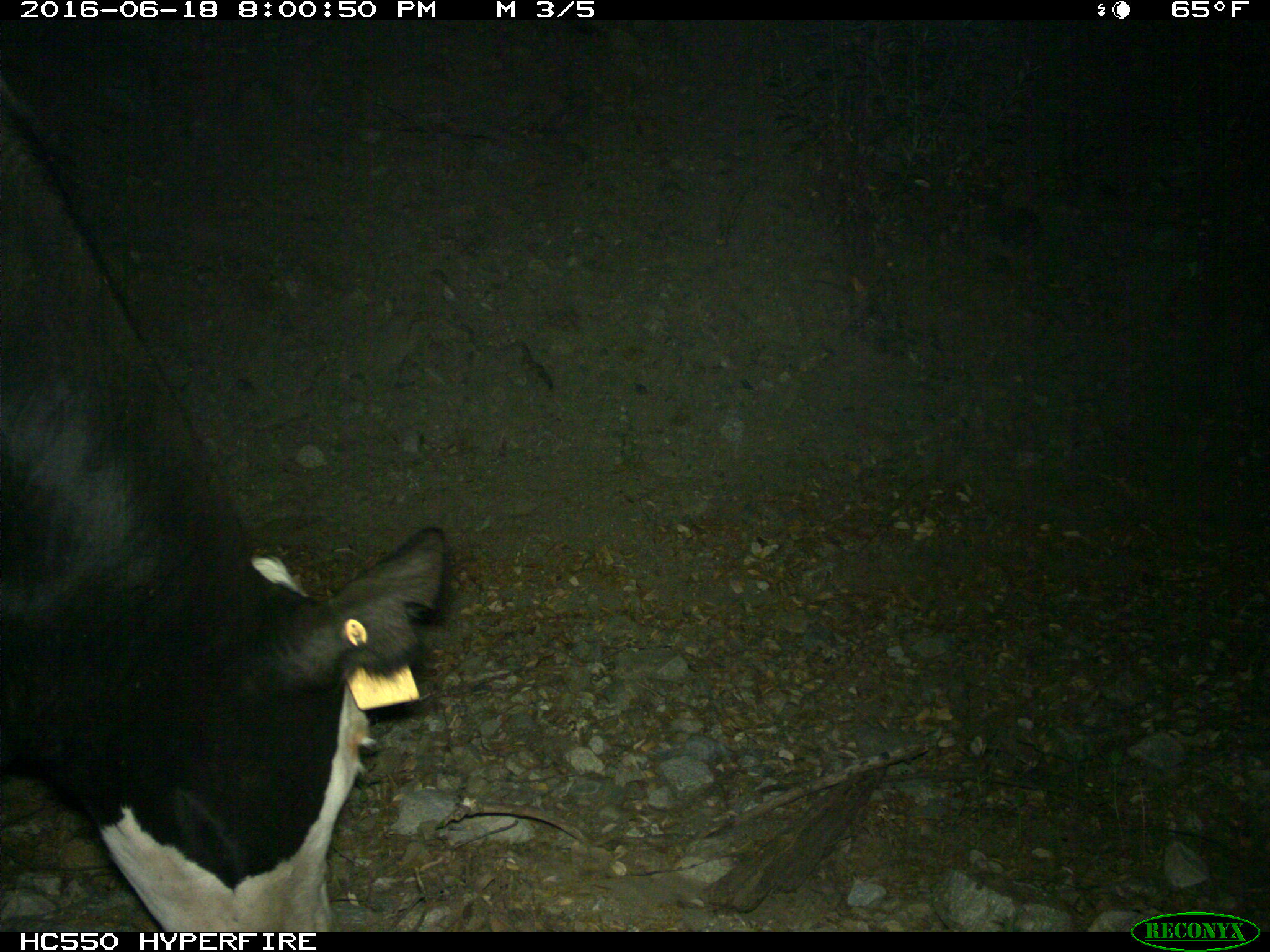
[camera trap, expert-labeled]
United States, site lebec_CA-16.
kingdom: Animalia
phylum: Chordata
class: Mammalia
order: Artiodactyla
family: Bovidae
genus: Bos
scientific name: Bos taurus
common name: domestic cow